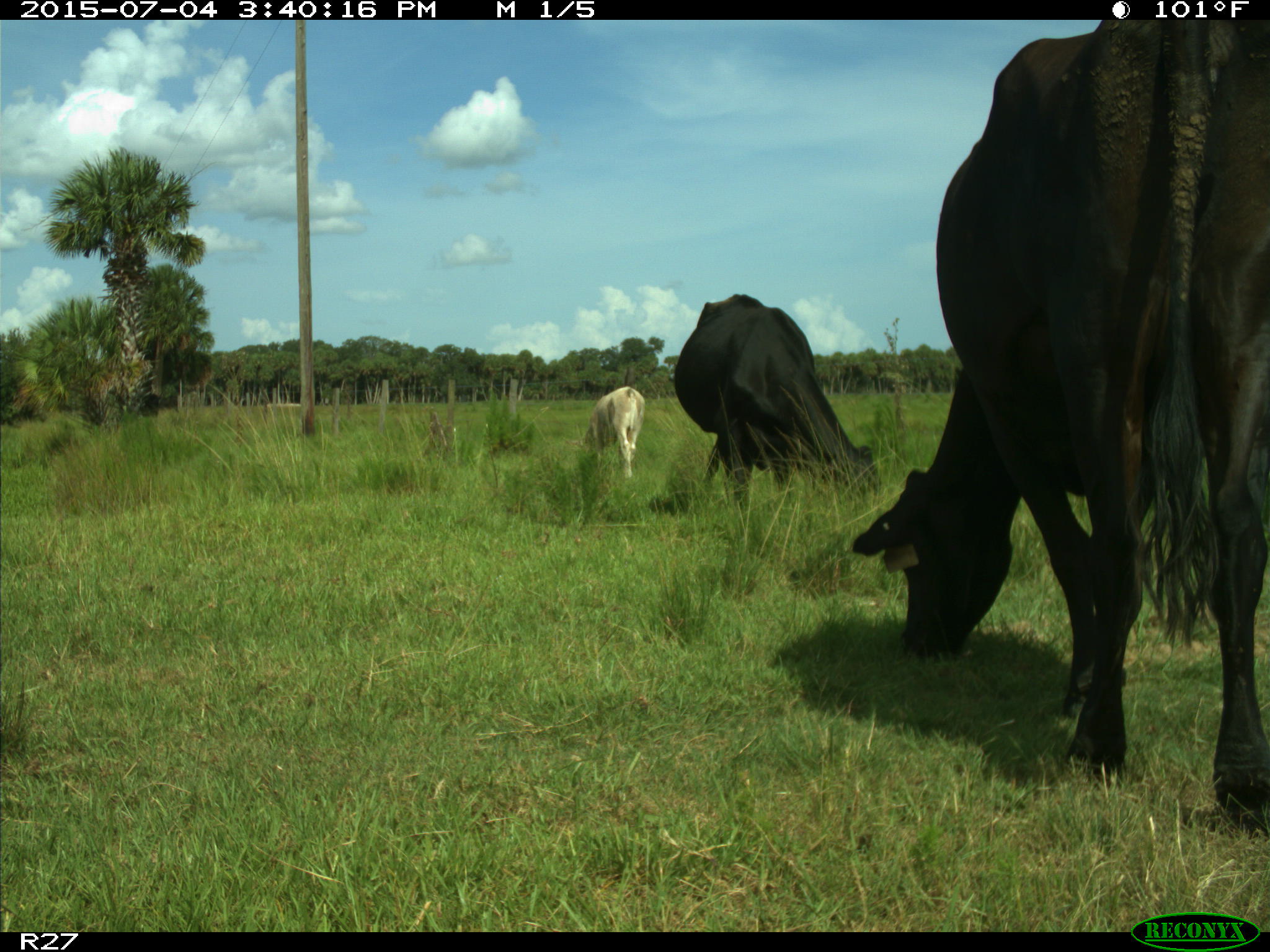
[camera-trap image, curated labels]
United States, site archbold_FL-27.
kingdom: Animalia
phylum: Chordata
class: Mammalia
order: Artiodactyla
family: Bovidae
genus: Bos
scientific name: Bos taurus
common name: domestic cow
Bos taurus (domestic cow).